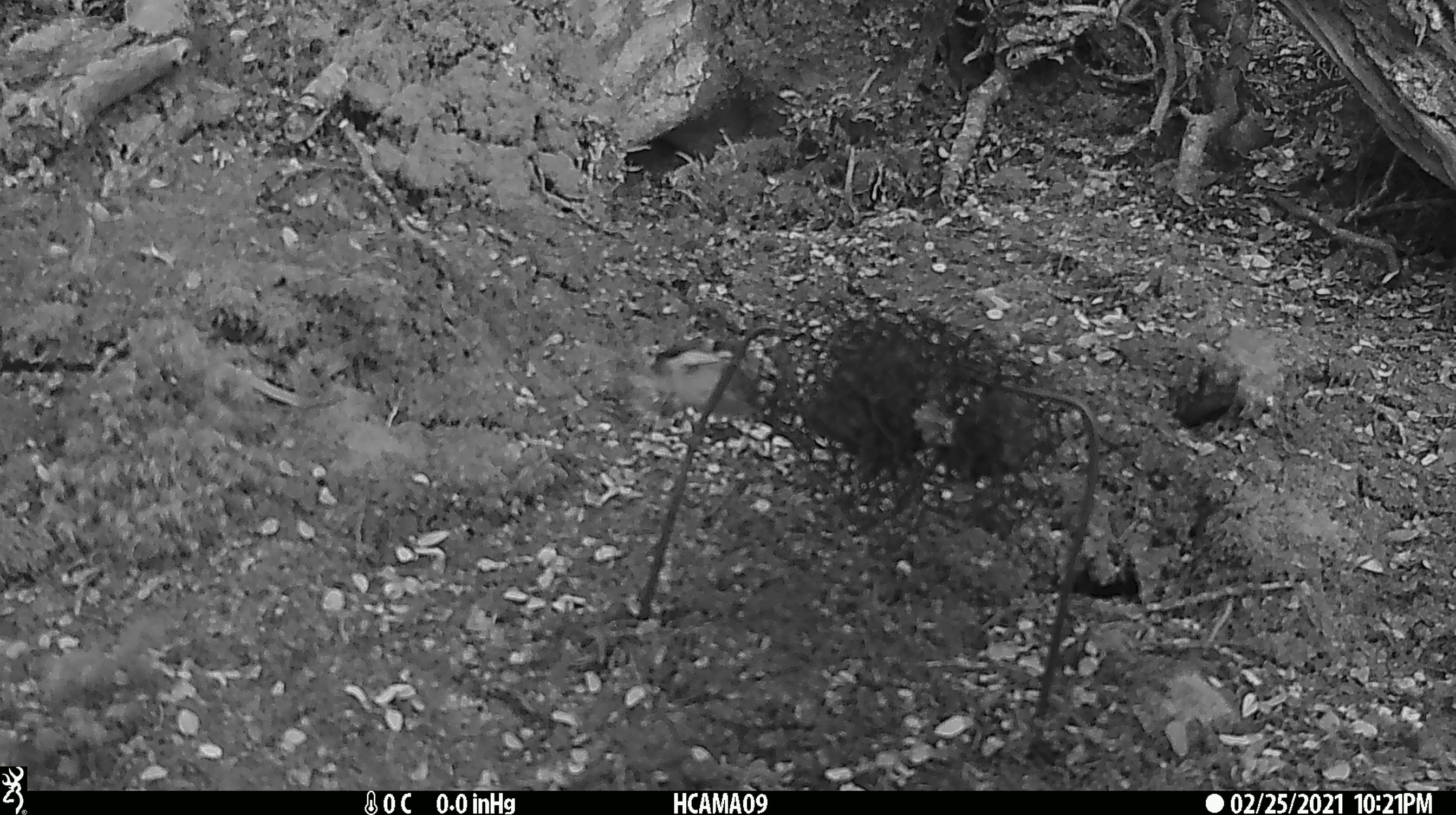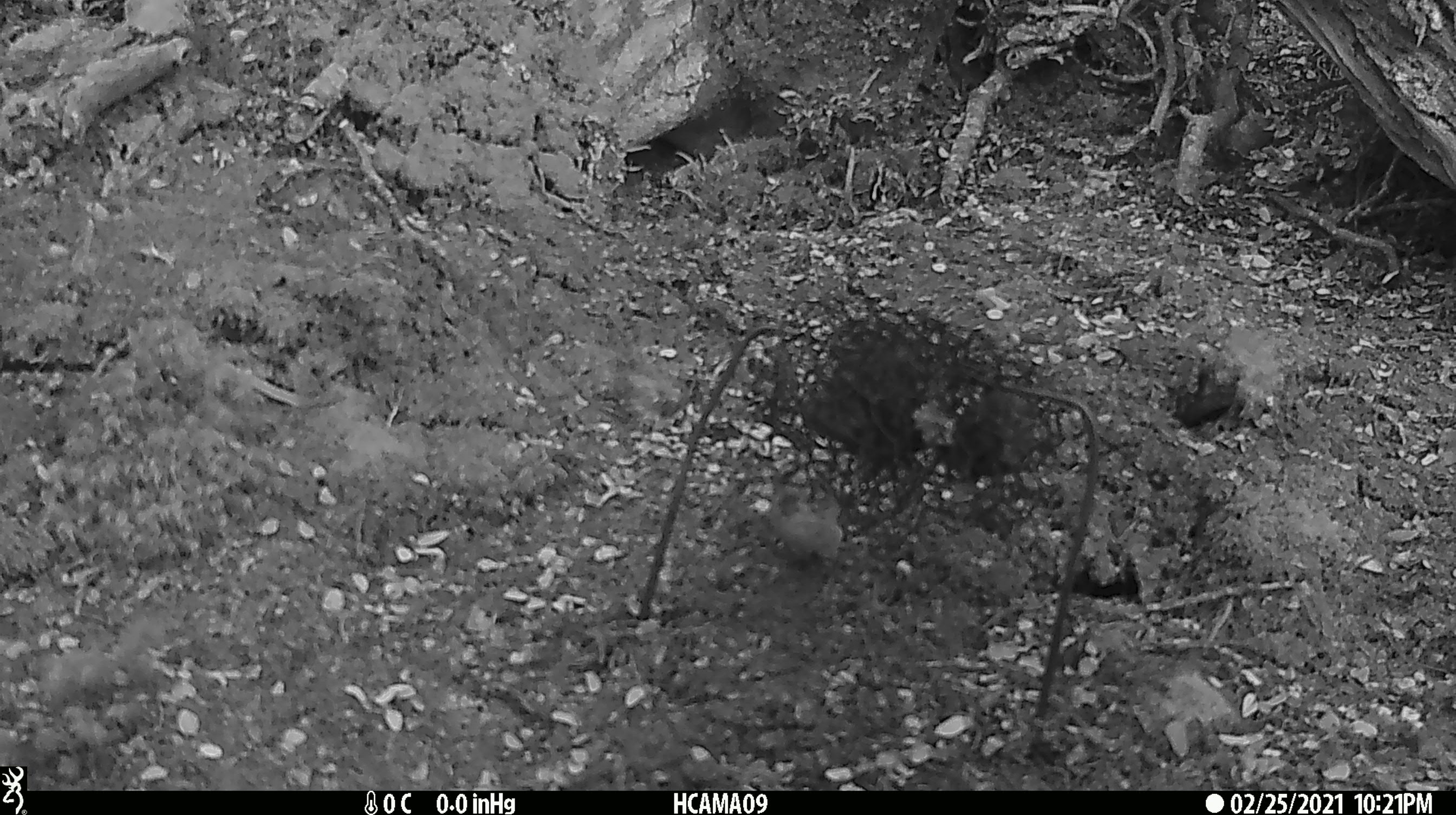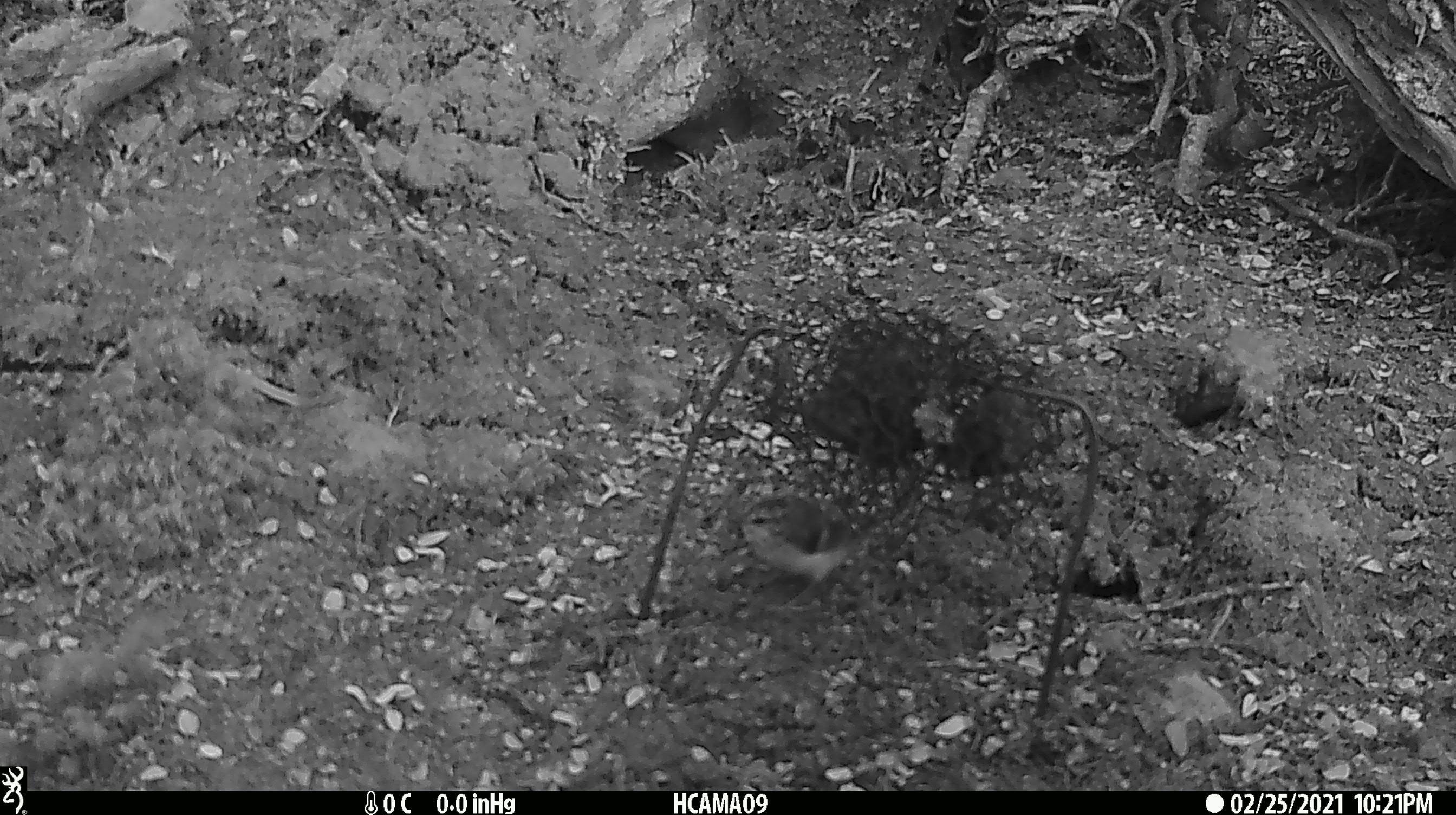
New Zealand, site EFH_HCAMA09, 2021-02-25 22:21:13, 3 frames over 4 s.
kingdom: Animalia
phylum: Chordata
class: Aves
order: Passeriformes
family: Acanthisittidae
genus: Acanthisitta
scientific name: Acanthisitta chloris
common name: rifleman